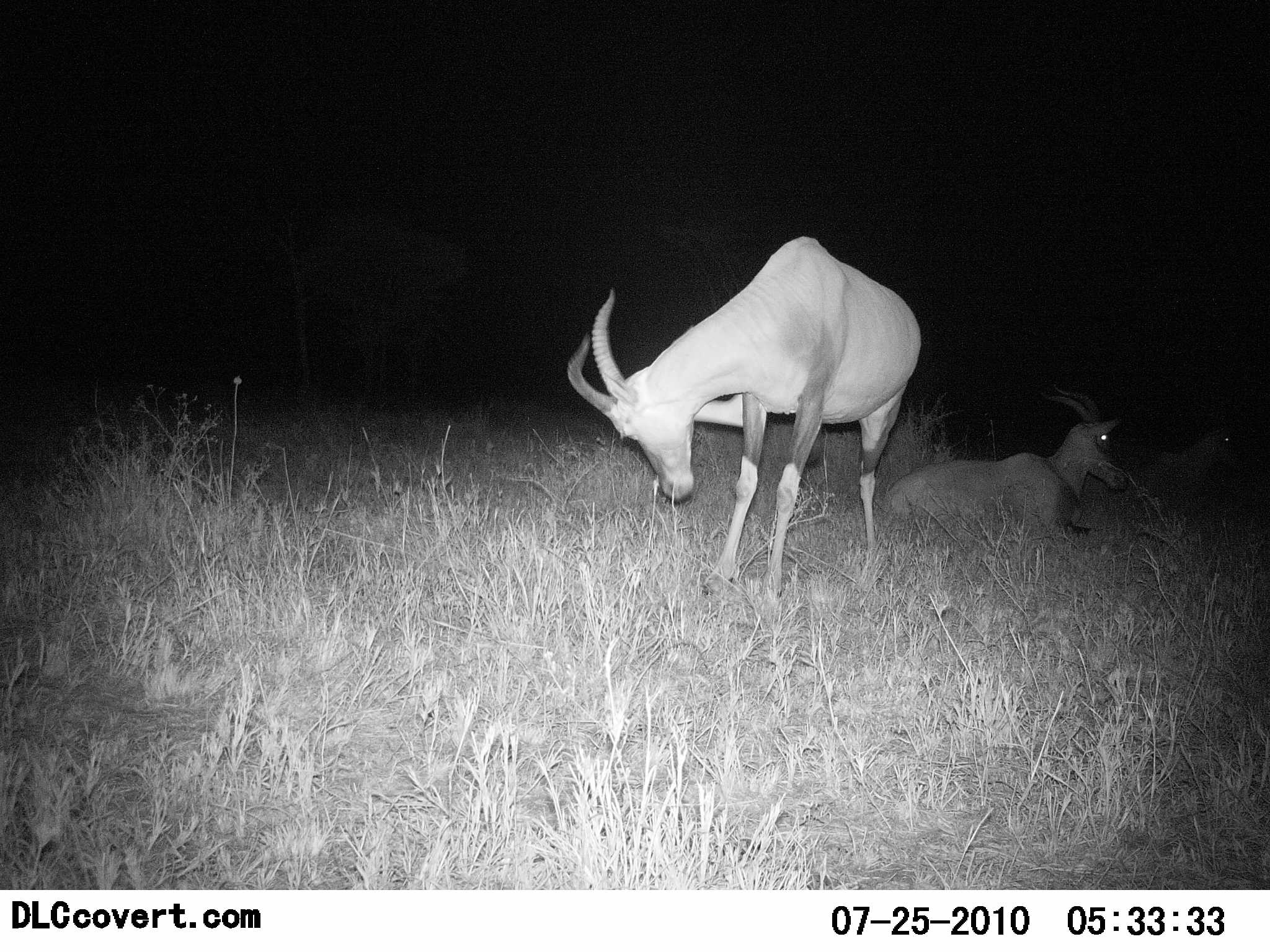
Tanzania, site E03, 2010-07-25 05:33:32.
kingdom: Animalia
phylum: Chordata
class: Mammalia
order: Artiodactyla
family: Bovidae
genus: Damaliscus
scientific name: Damaliscus lunatus jimela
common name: topi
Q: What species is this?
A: Topi (Damaliscus lunatus jimela).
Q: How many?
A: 2.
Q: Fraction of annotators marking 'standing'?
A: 92%.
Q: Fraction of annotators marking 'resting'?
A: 100%.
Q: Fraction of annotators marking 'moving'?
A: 0%.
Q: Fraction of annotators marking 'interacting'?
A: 0%.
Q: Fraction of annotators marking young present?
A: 0%.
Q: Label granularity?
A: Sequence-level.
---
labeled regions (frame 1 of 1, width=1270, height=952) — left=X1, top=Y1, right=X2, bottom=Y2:
animal: left=566, top=236, right=922, bottom=620; left=886, top=382, right=1130, bottom=550; left=1135, top=424, right=1249, bottom=521